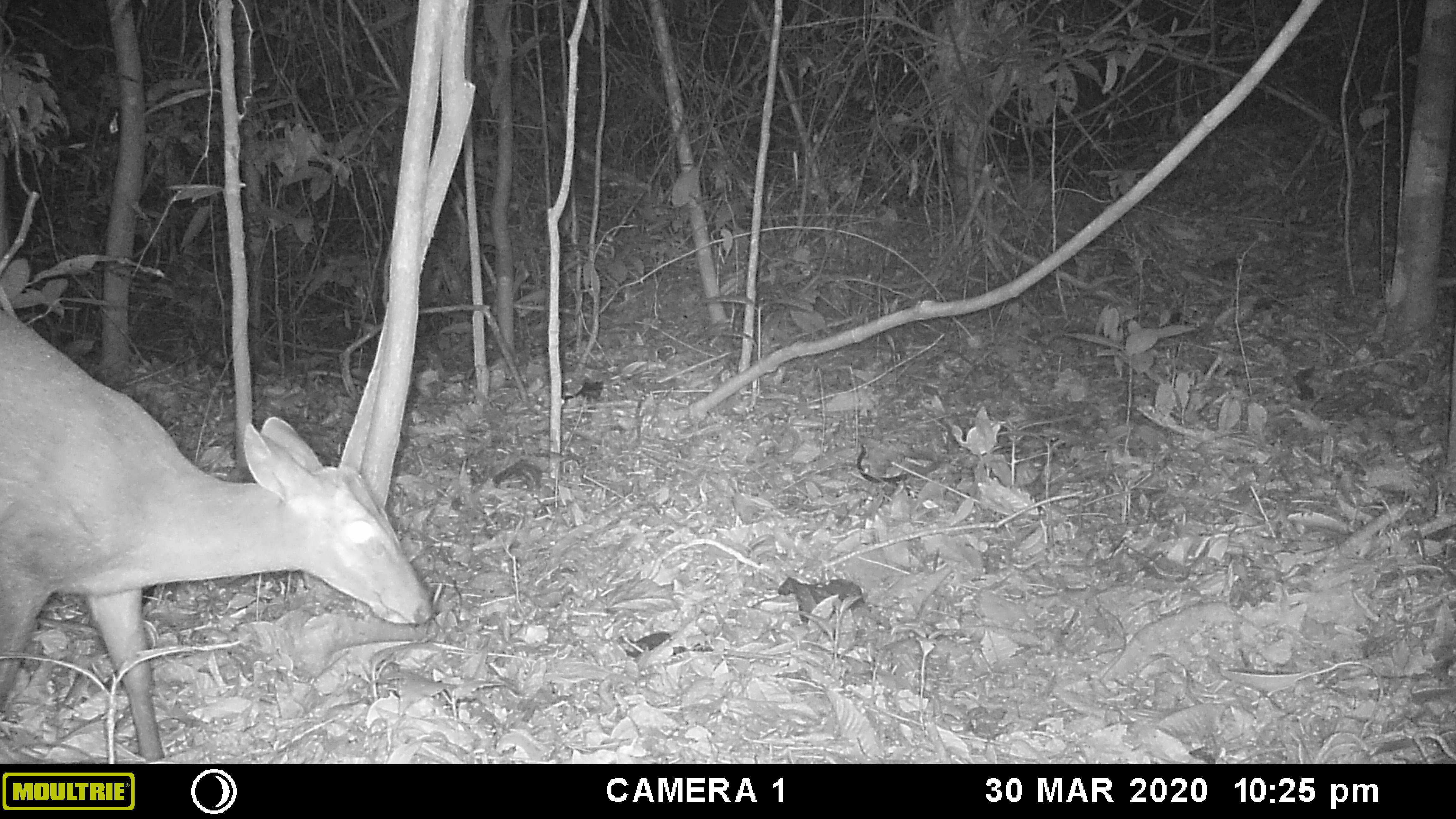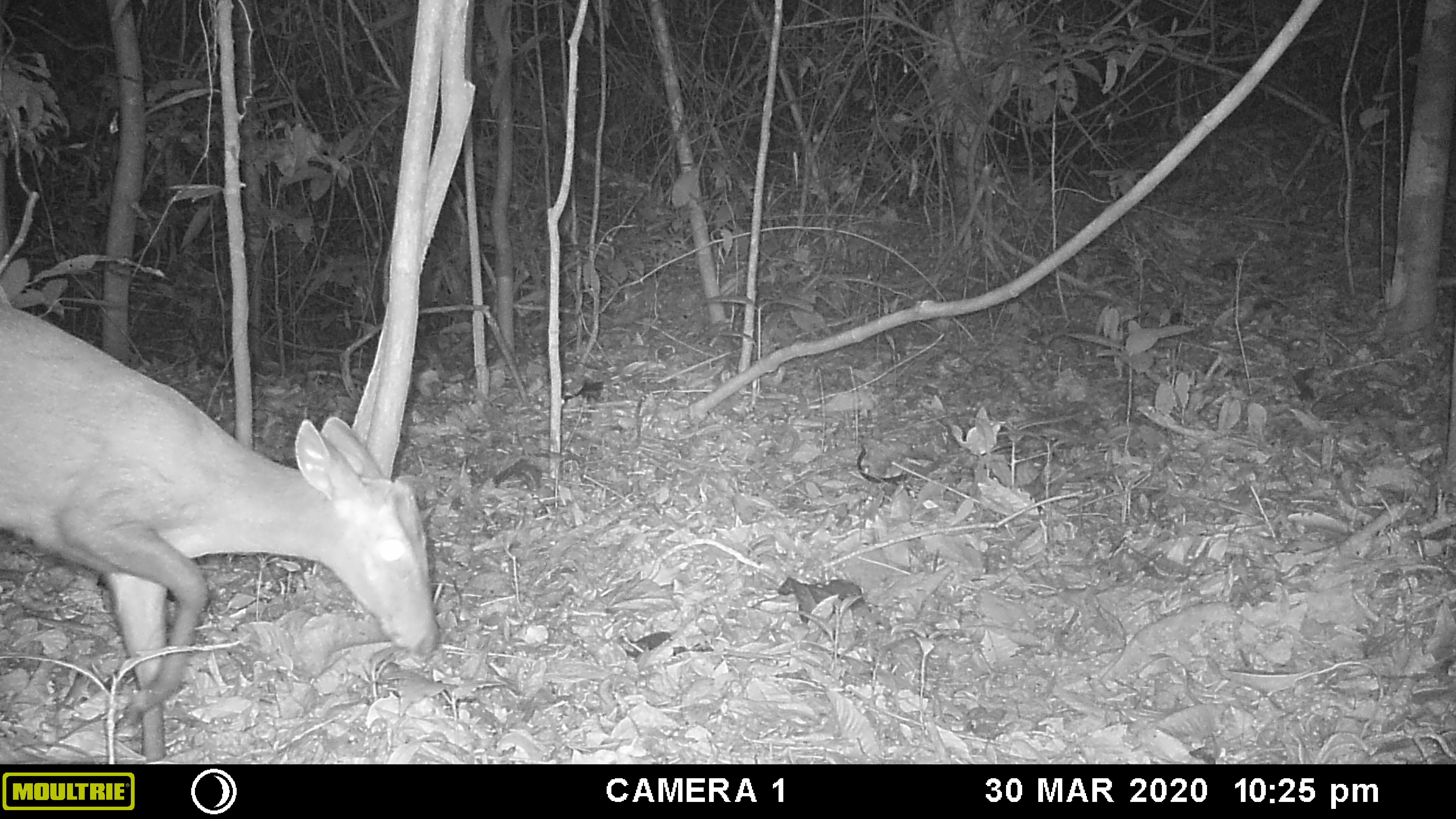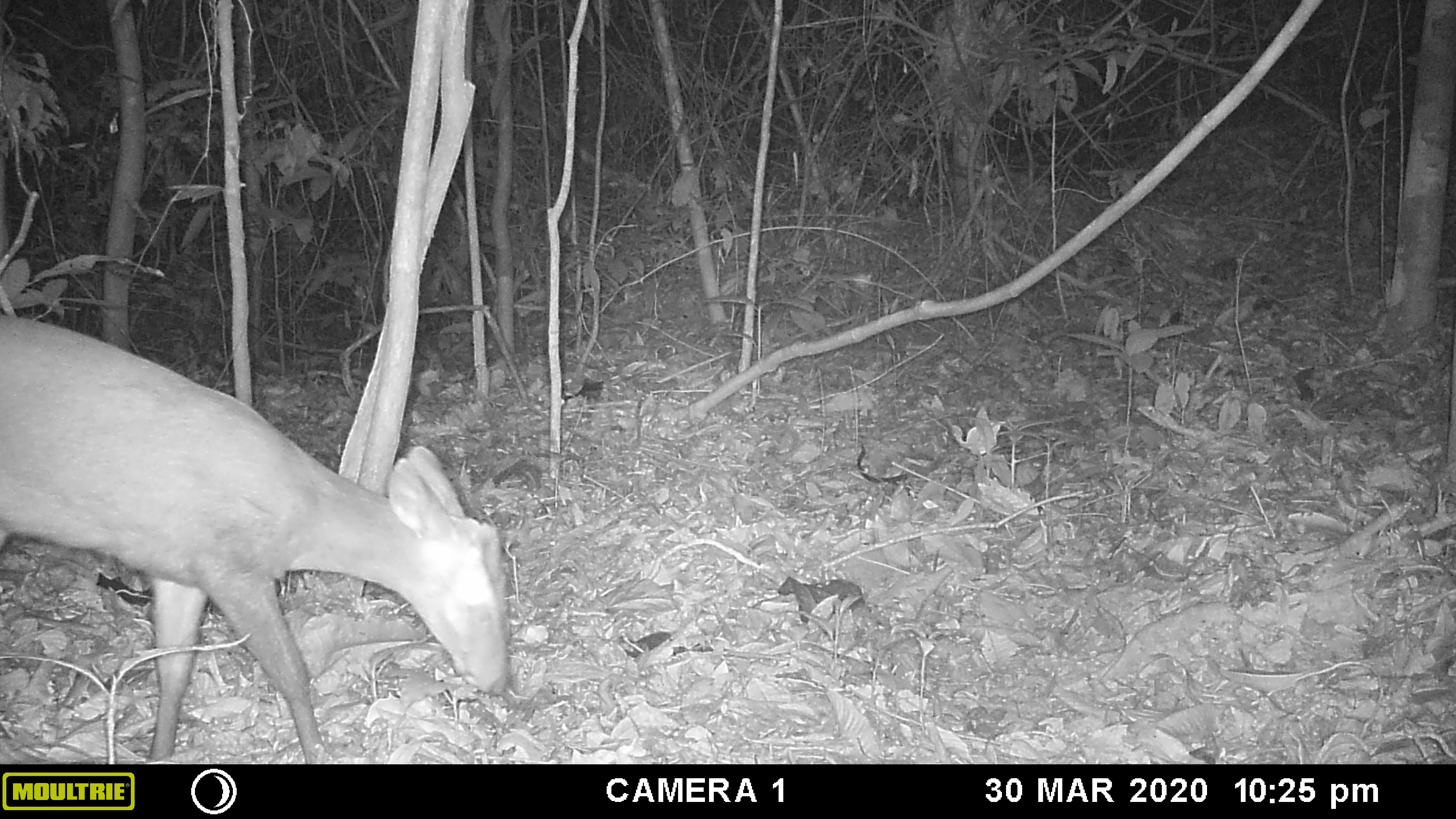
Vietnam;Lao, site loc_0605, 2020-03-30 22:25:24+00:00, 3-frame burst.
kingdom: Animalia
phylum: Chordata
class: Mammalia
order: Artiodactyla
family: Cervidae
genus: Muntiacus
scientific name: Muntiacus rooseveltorum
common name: roosevelt's muntjac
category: roosevelts muntjac group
Roosevelts muntjac group (roosevelt's muntjac) (Muntiacus rooseveltorum). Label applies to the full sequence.